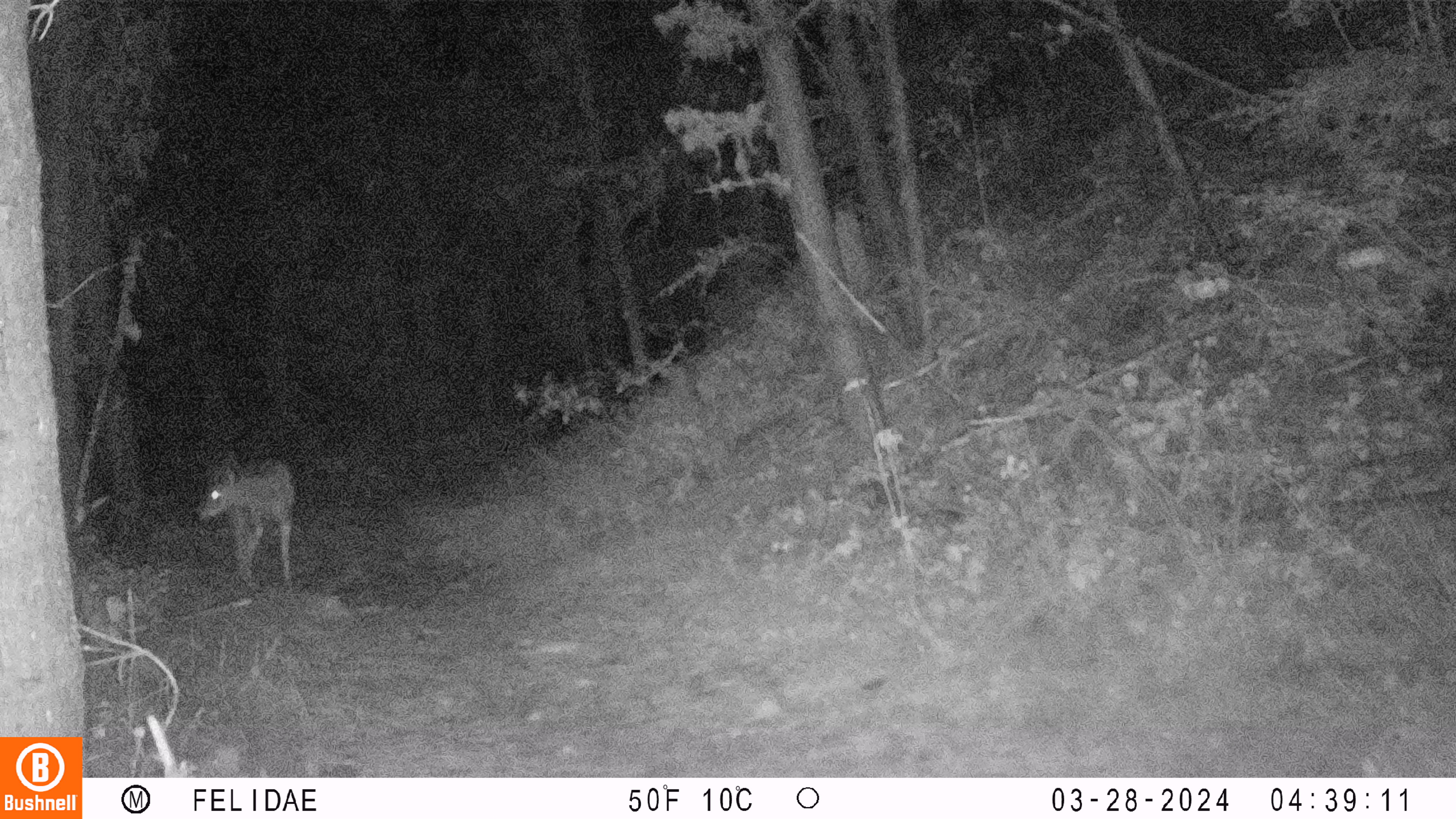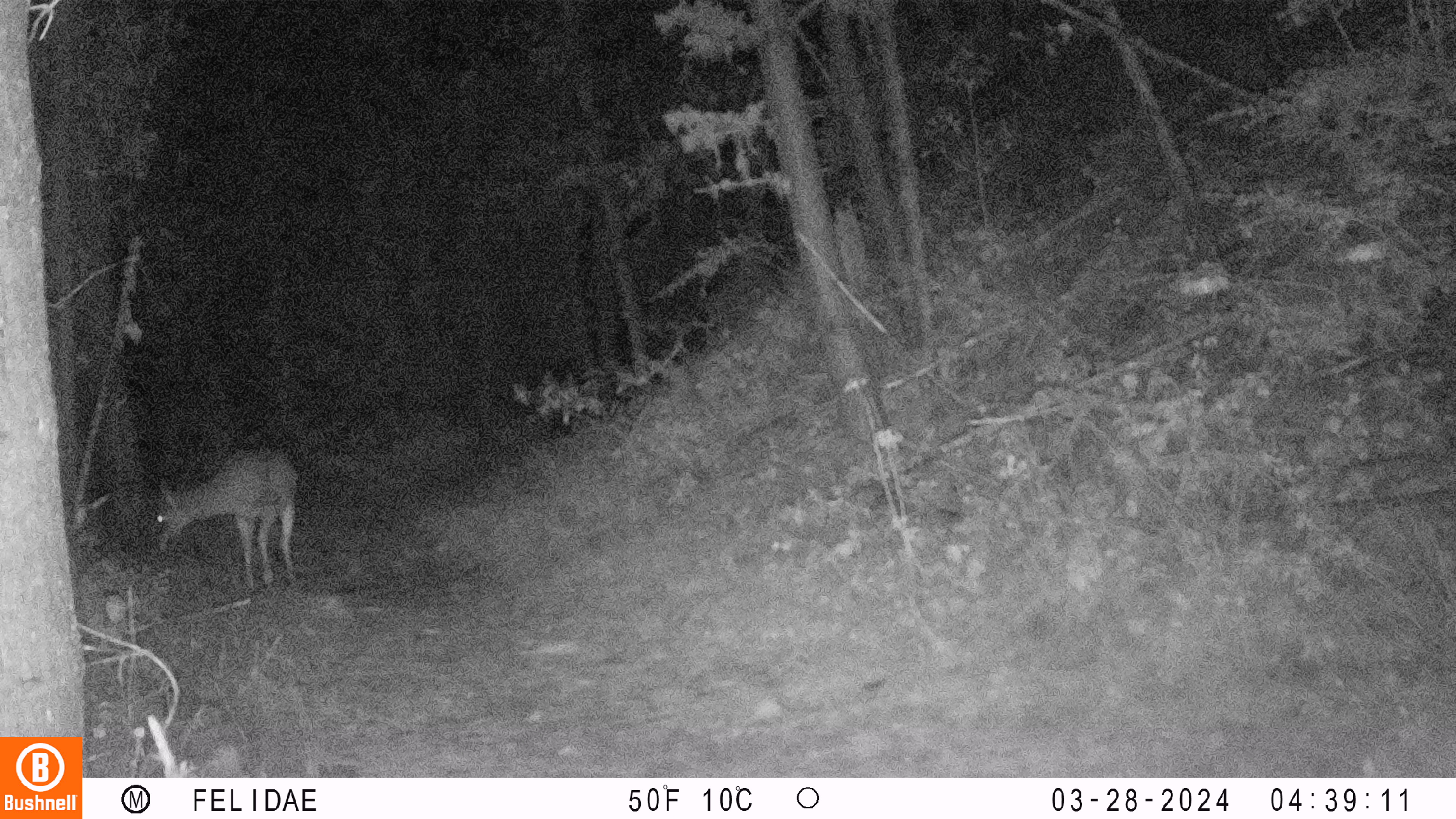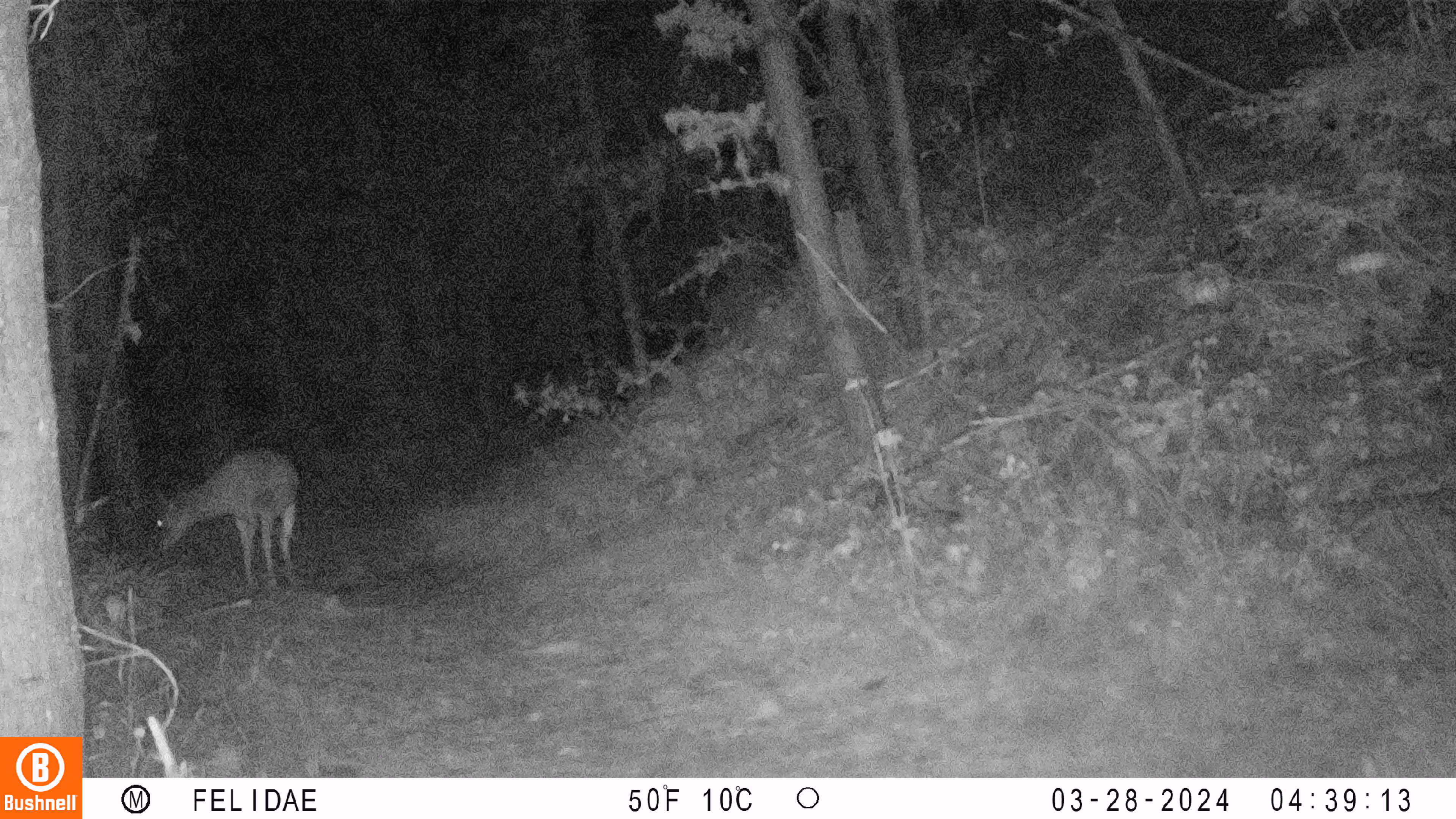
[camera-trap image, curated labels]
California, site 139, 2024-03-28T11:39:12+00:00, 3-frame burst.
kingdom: Animalia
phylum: Chordata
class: Mammalia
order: Artiodactyla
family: Cervidae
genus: Odocoileus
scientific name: Odocoileus hemionus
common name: mule deer